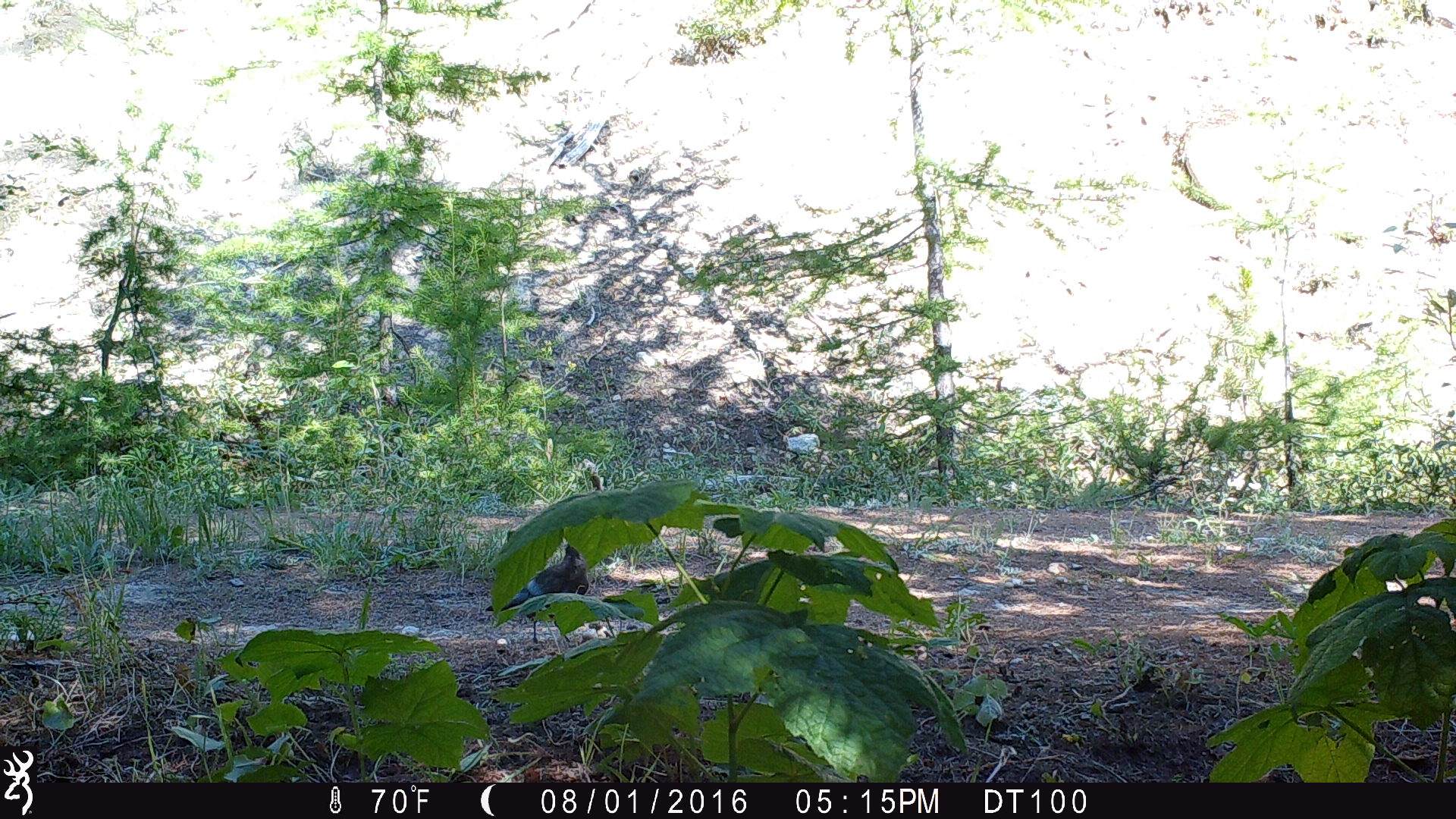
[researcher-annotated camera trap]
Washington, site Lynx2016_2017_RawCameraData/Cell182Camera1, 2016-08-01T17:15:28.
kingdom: Animalia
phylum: Chordata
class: Aves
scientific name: Aves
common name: birds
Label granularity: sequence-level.